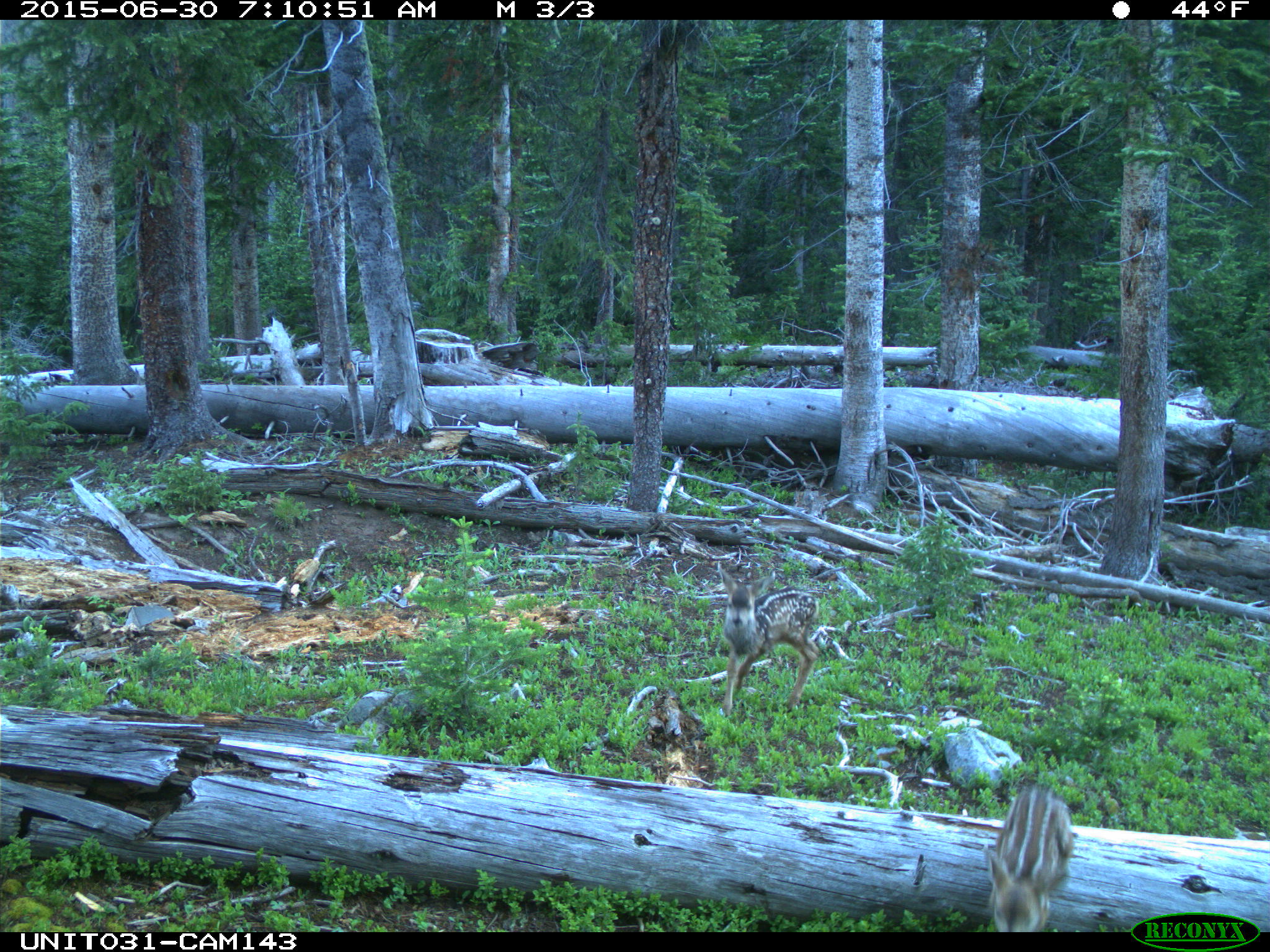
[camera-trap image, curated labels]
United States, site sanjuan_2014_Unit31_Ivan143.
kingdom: Animalia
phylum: Chordata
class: Mammalia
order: Artiodactyla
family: Cervidae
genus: Odocoileus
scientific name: Odocoileus hemionus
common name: mule deer